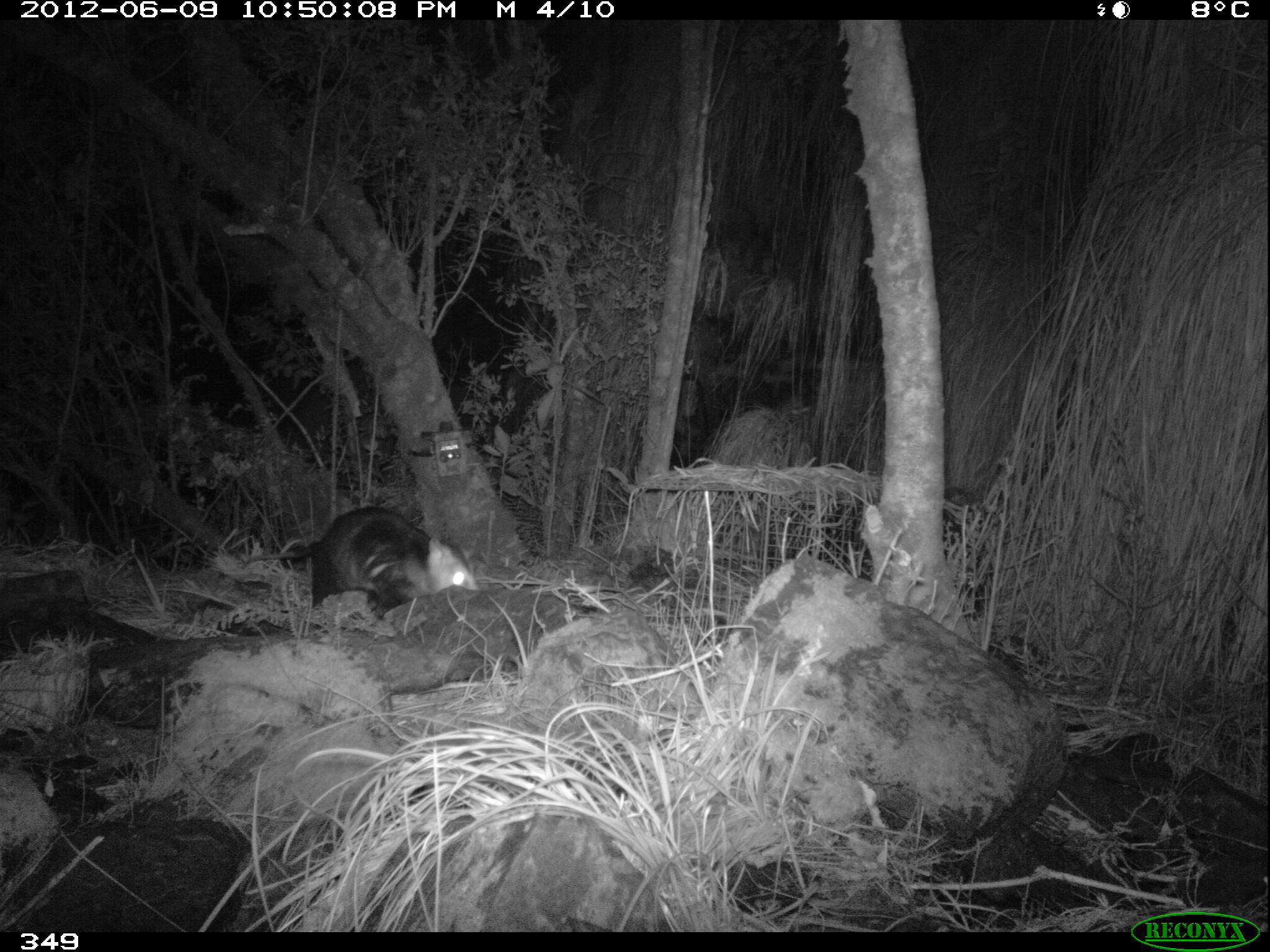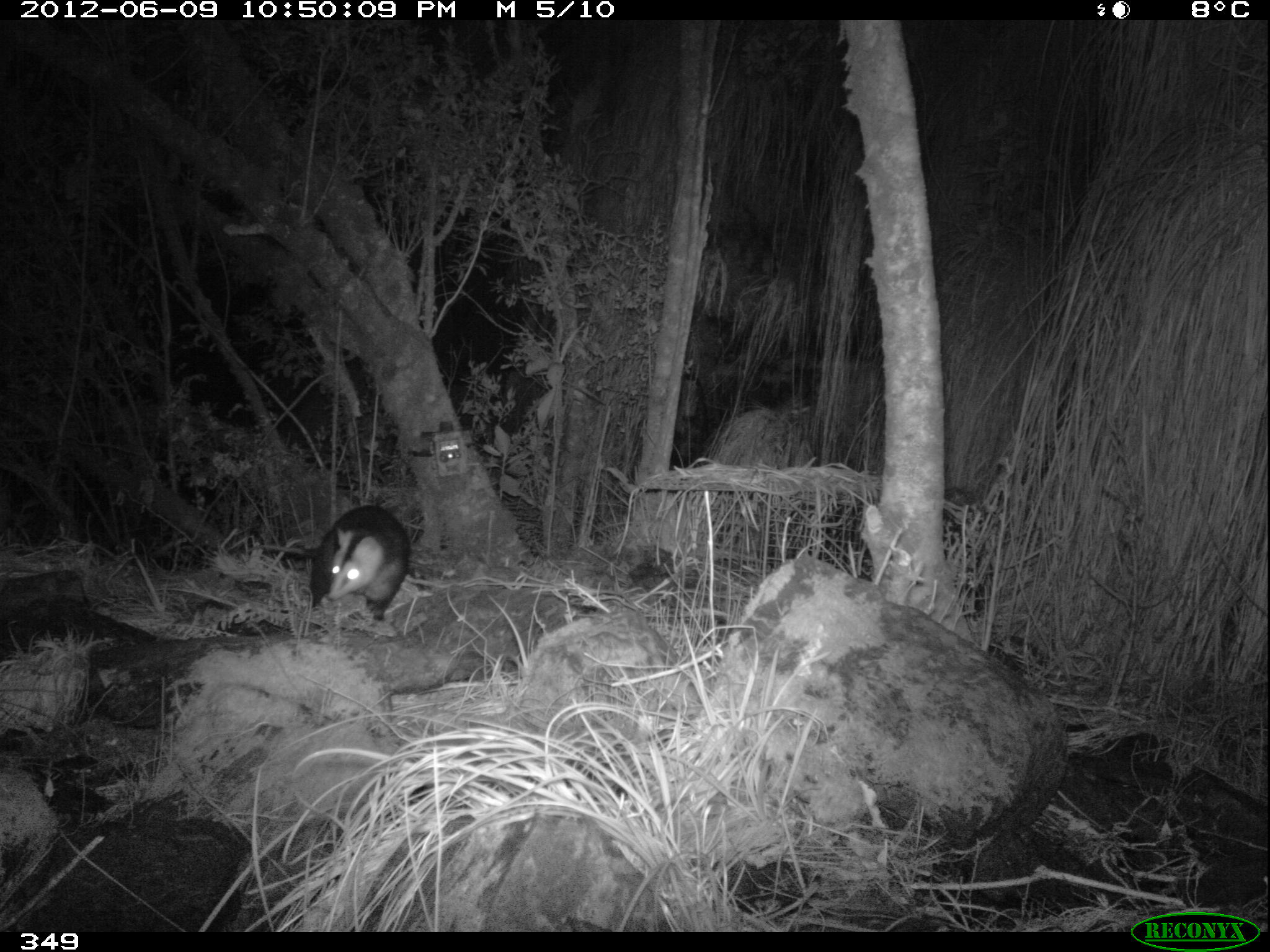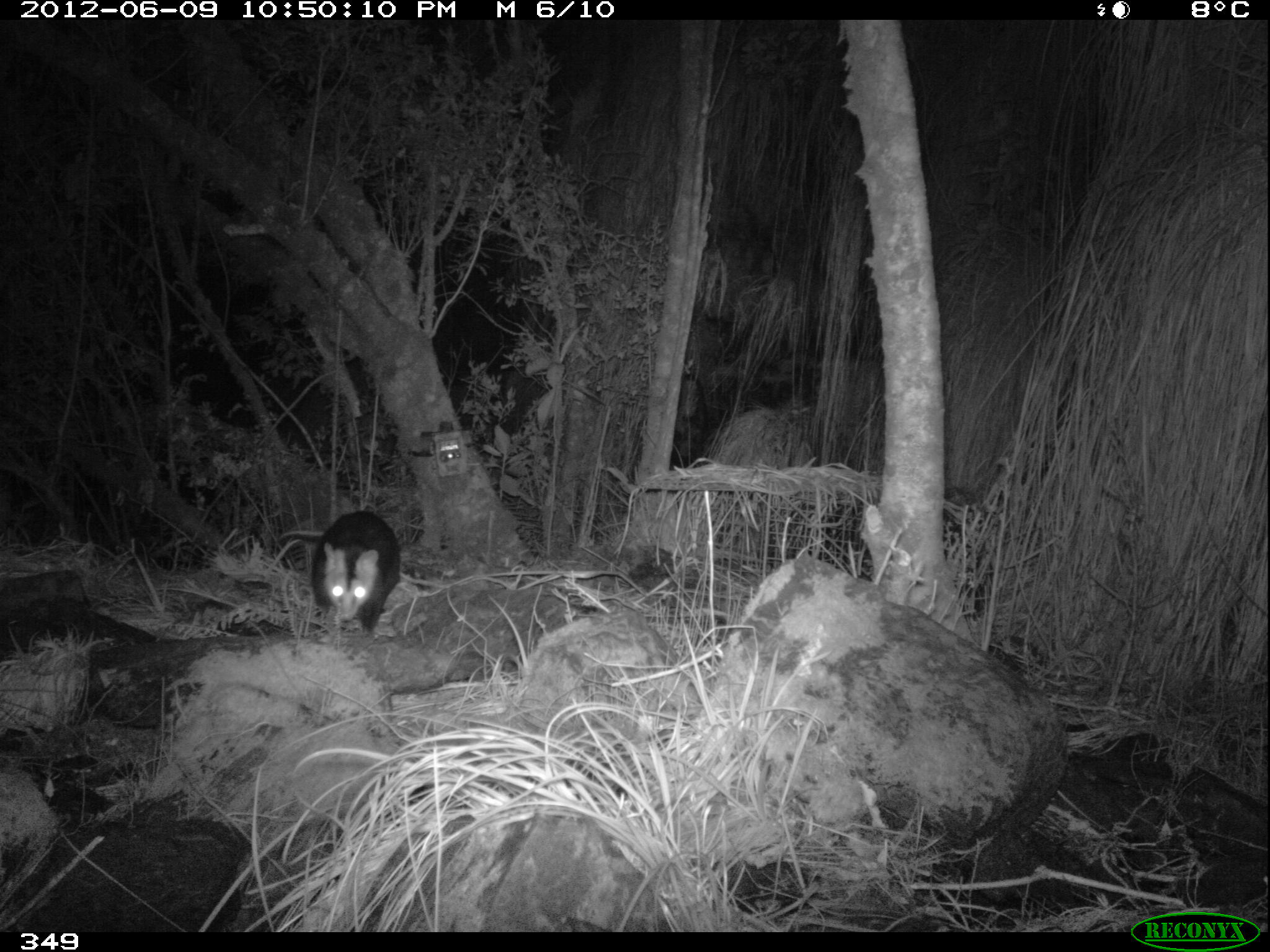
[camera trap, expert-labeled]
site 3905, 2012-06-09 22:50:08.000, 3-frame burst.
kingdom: Animalia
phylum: Chordata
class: Mammalia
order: Didelphimorphia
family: Didelphidae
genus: Didelphis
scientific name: Didelphis pernigra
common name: andean white-eared opossum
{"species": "Didelphis pernigra (andean white-eared opossum)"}